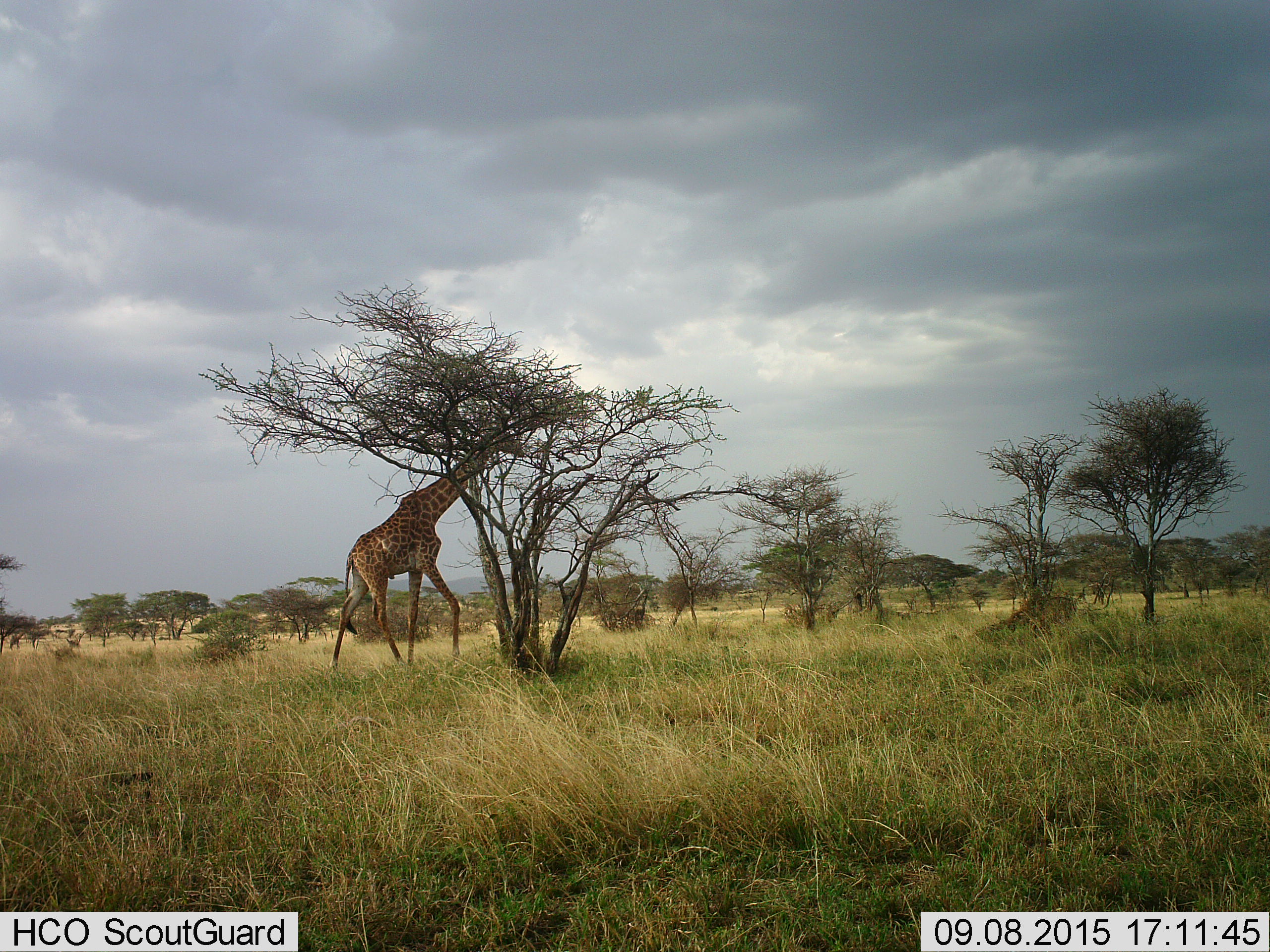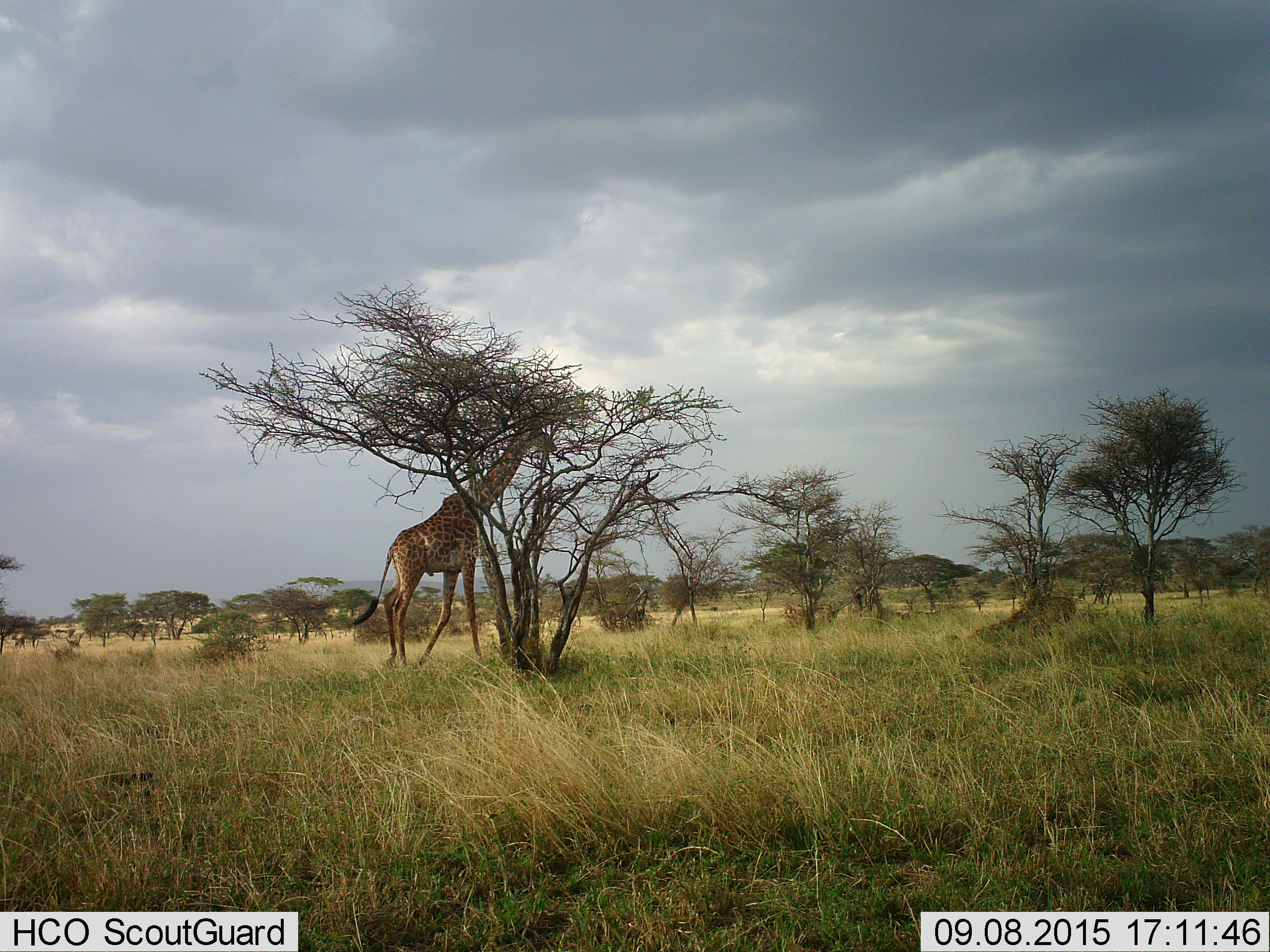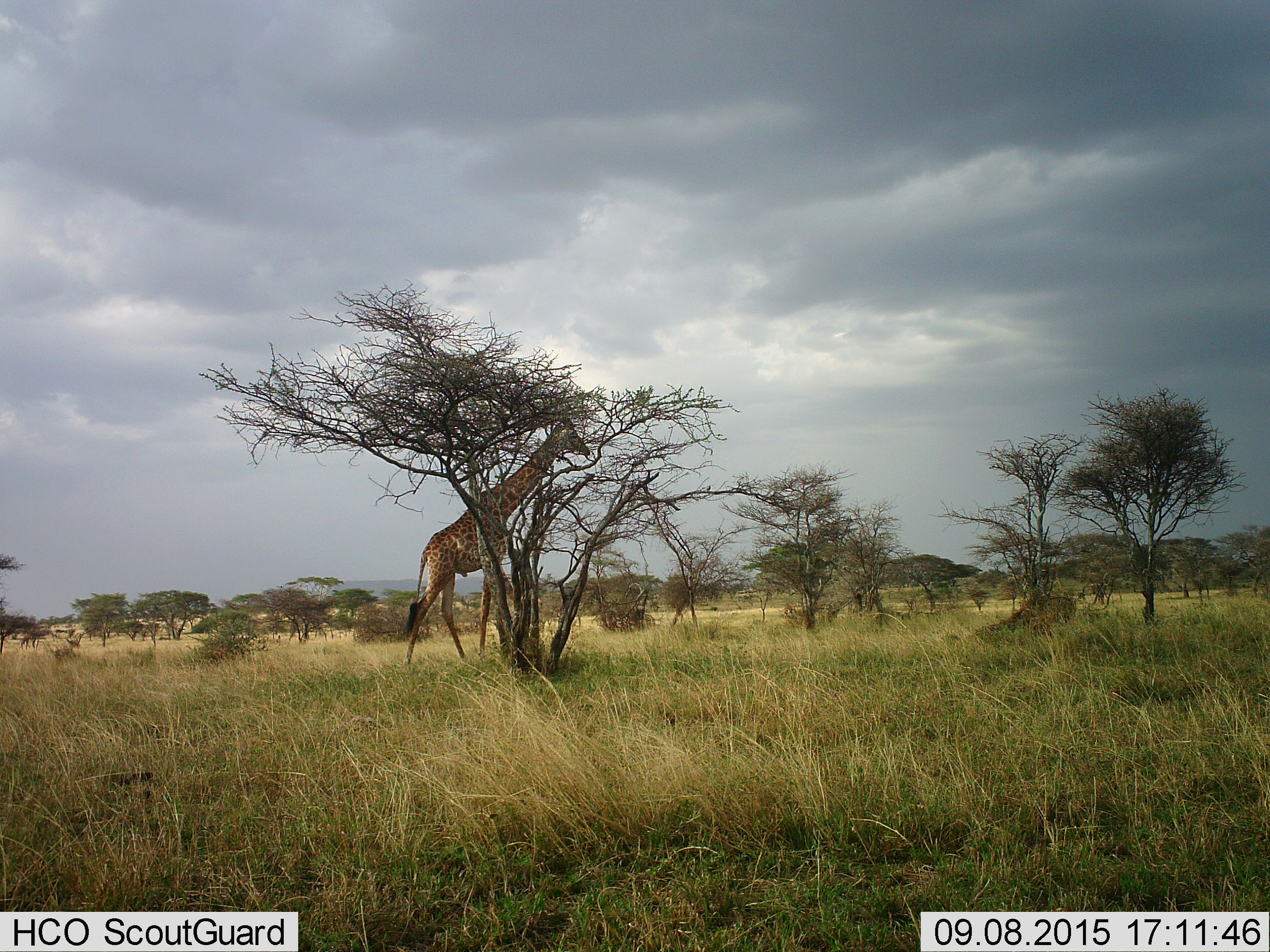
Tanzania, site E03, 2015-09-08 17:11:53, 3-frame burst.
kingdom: Animalia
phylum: Chordata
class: Mammalia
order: Artiodactyla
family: Giraffidae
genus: Giraffa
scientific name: Giraffa camelopardalis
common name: giraffe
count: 2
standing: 11%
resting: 6%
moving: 78%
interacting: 0%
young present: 0%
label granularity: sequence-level